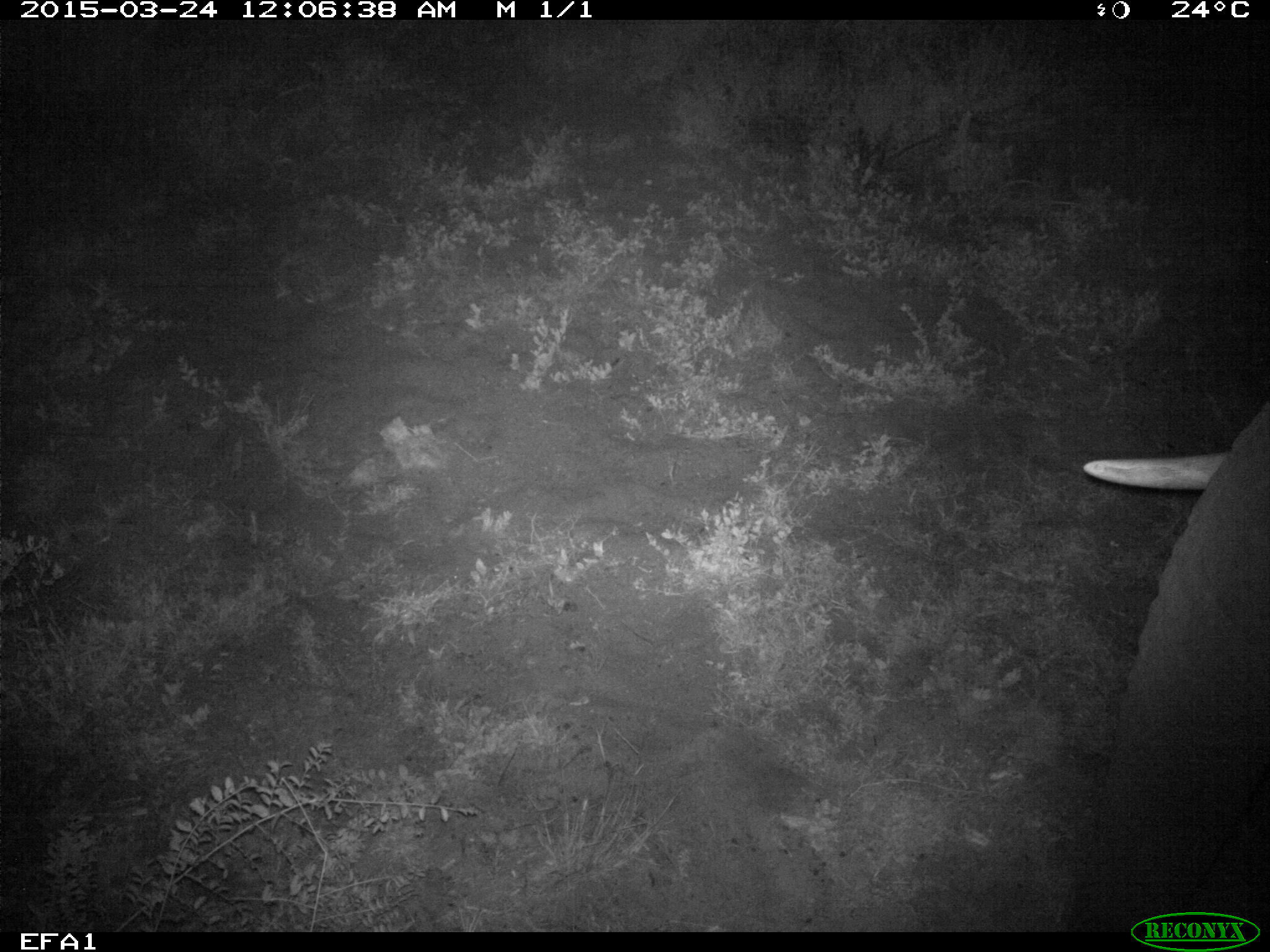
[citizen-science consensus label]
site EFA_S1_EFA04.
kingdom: Animalia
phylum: Chordata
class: Mammalia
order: Proboscidea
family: Elephantidae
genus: Loxodonta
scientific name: Loxodonta africana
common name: african bush elephant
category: elephant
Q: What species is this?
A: Elephant (african bush elephant) (Loxodonta africana).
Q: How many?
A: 1.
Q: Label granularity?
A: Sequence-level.